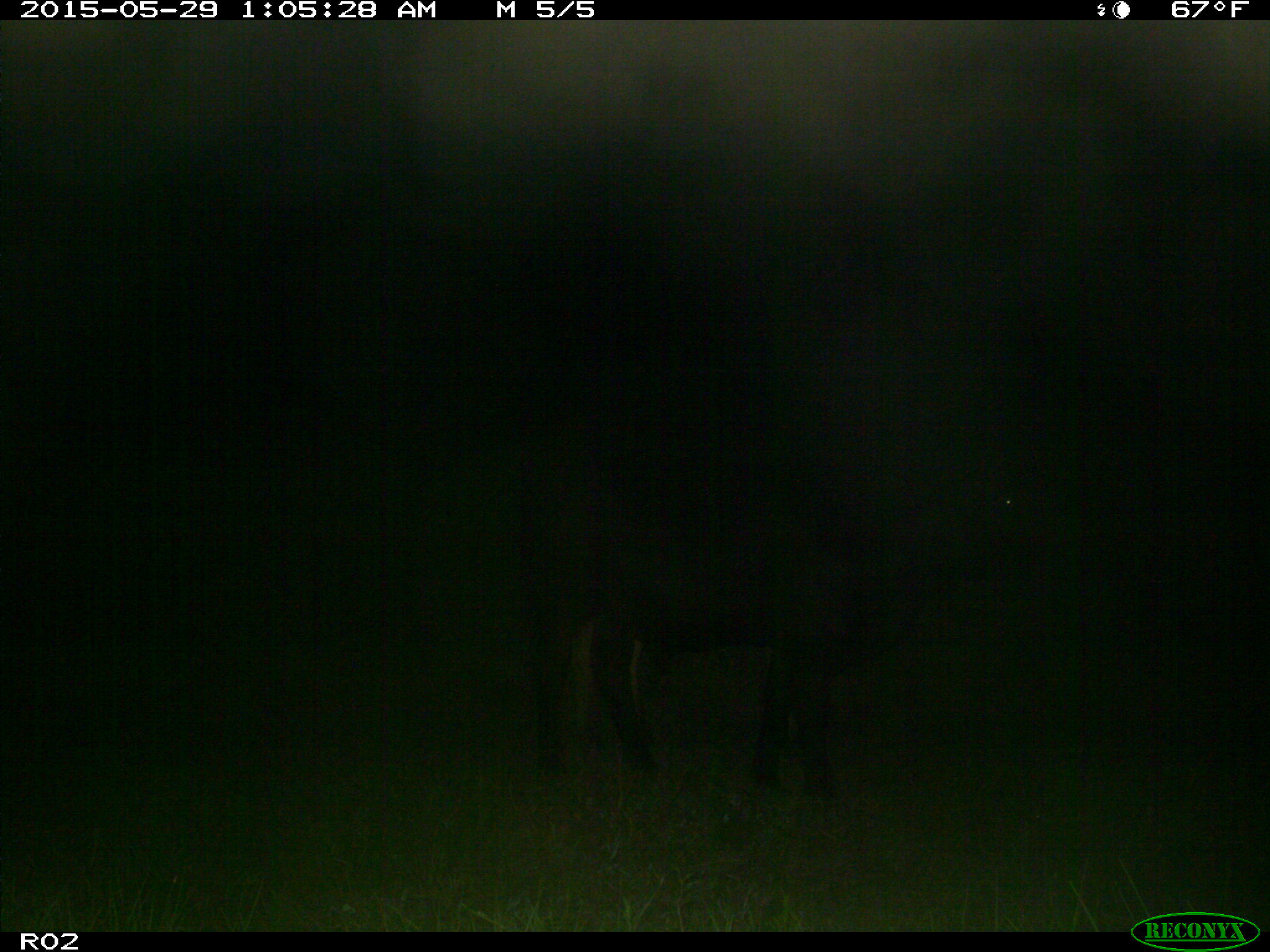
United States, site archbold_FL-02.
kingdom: Animalia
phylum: Chordata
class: Mammalia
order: Artiodactyla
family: Bovidae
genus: Bos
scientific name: Bos taurus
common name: domestic cow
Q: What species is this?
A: Bos taurus (domestic cow).